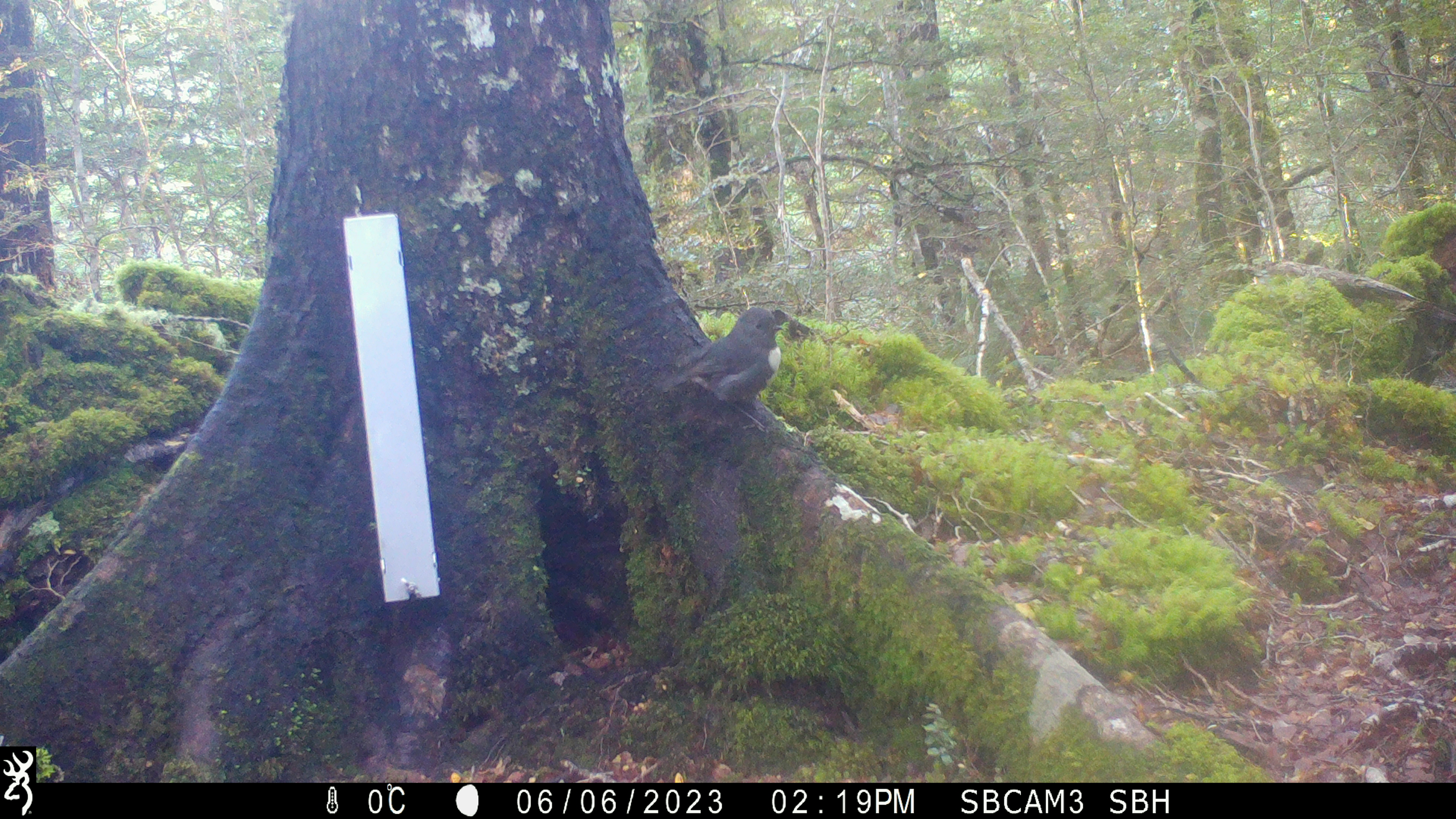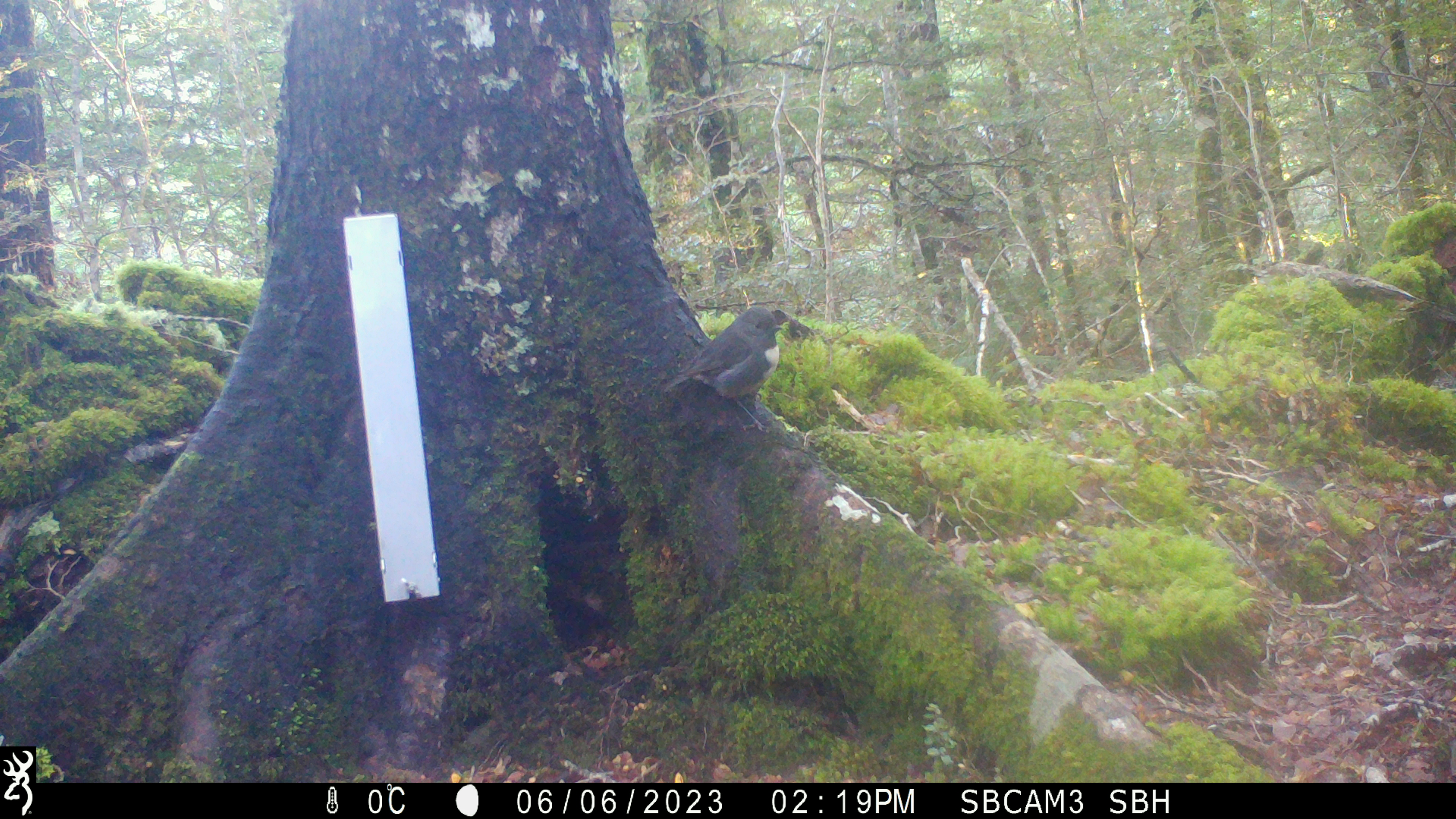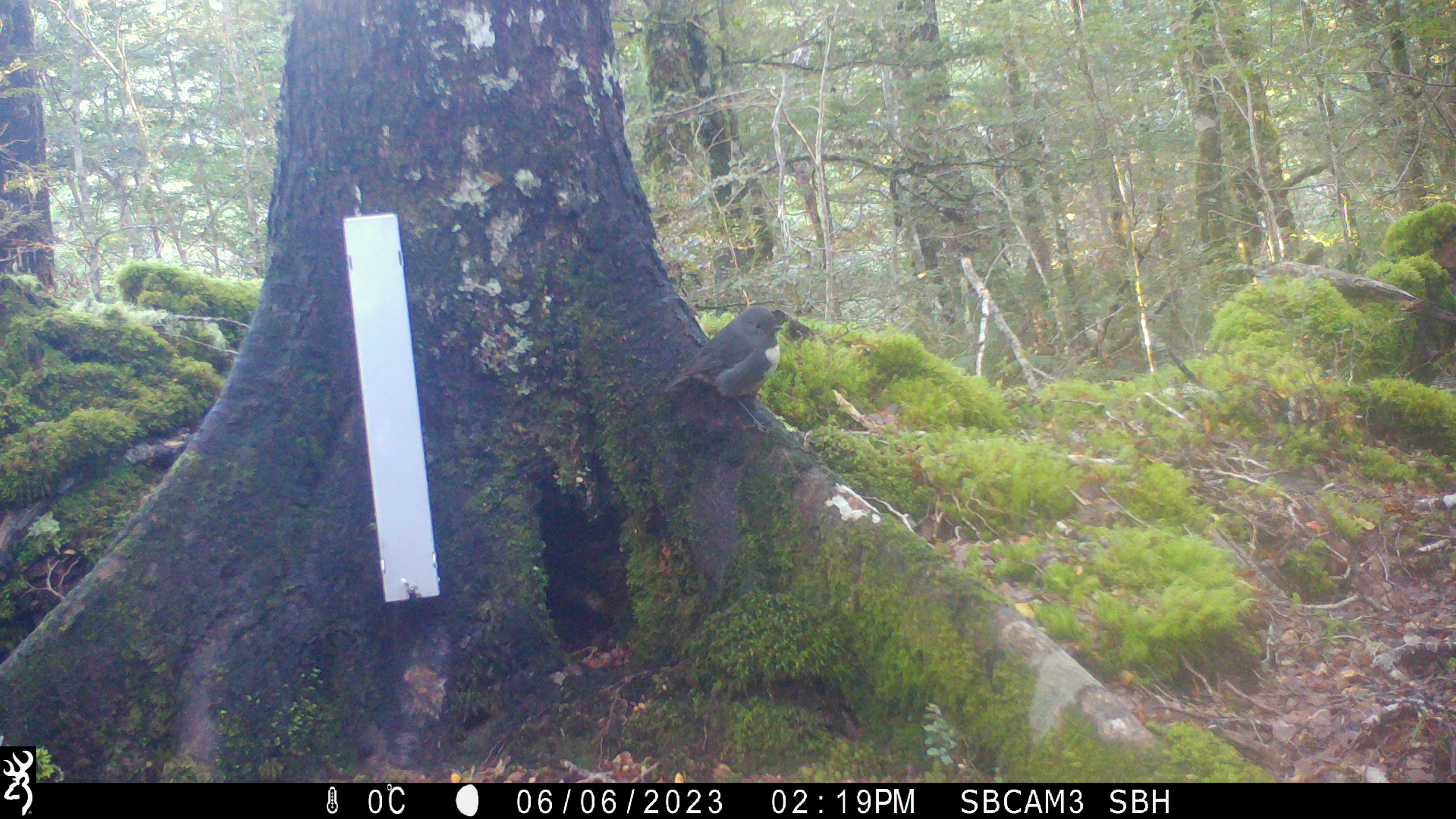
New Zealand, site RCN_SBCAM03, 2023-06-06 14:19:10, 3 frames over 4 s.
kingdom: Animalia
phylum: Chordata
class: Aves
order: Passeriformes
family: Petroicidae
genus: Petroica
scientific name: Petroica australis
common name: new zealand robin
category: robin